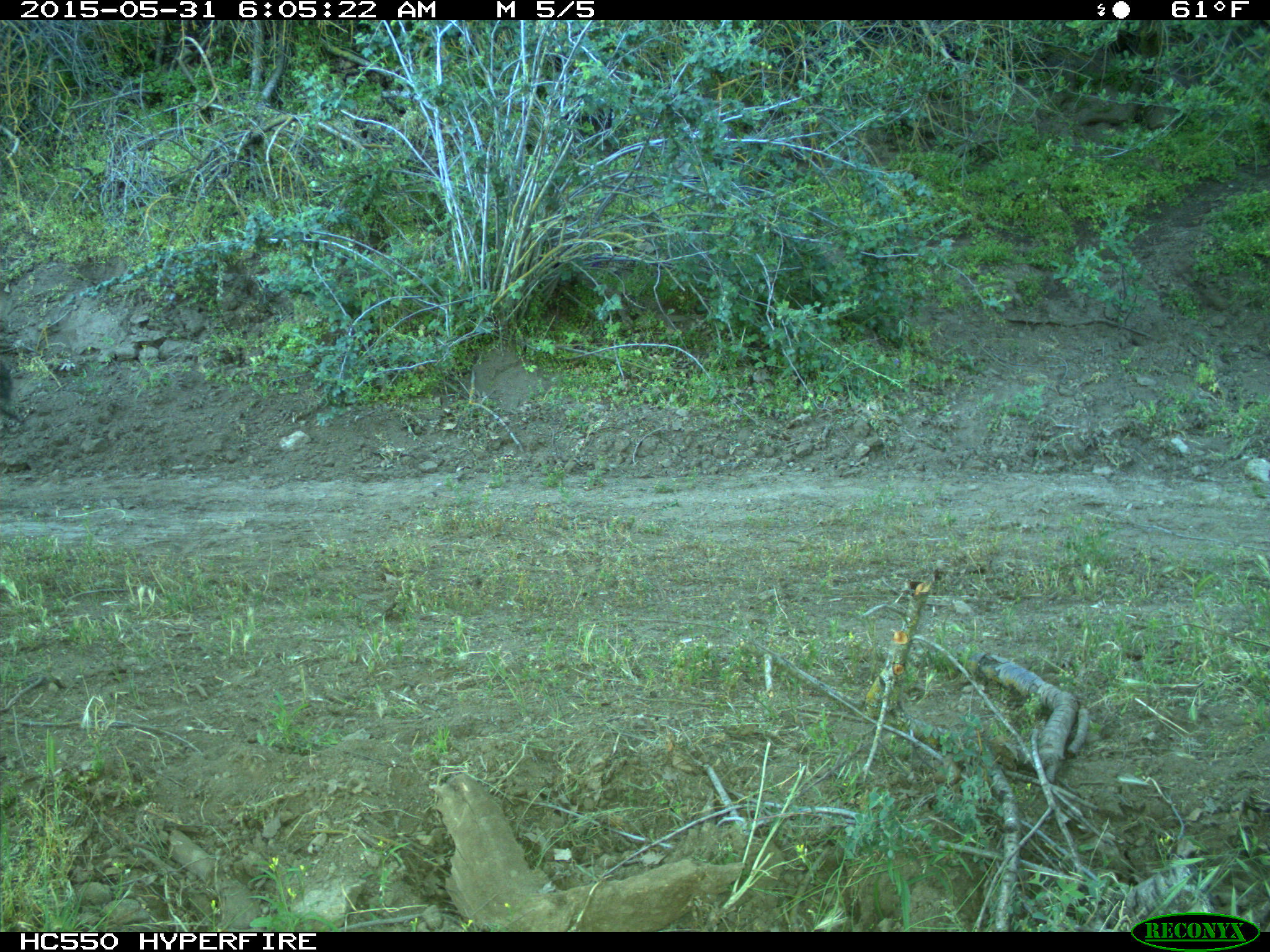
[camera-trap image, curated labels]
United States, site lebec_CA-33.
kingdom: Animalia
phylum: Chordata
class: Mammalia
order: Artiodactyla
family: Bovidae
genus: Bos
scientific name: Bos taurus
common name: domestic cow